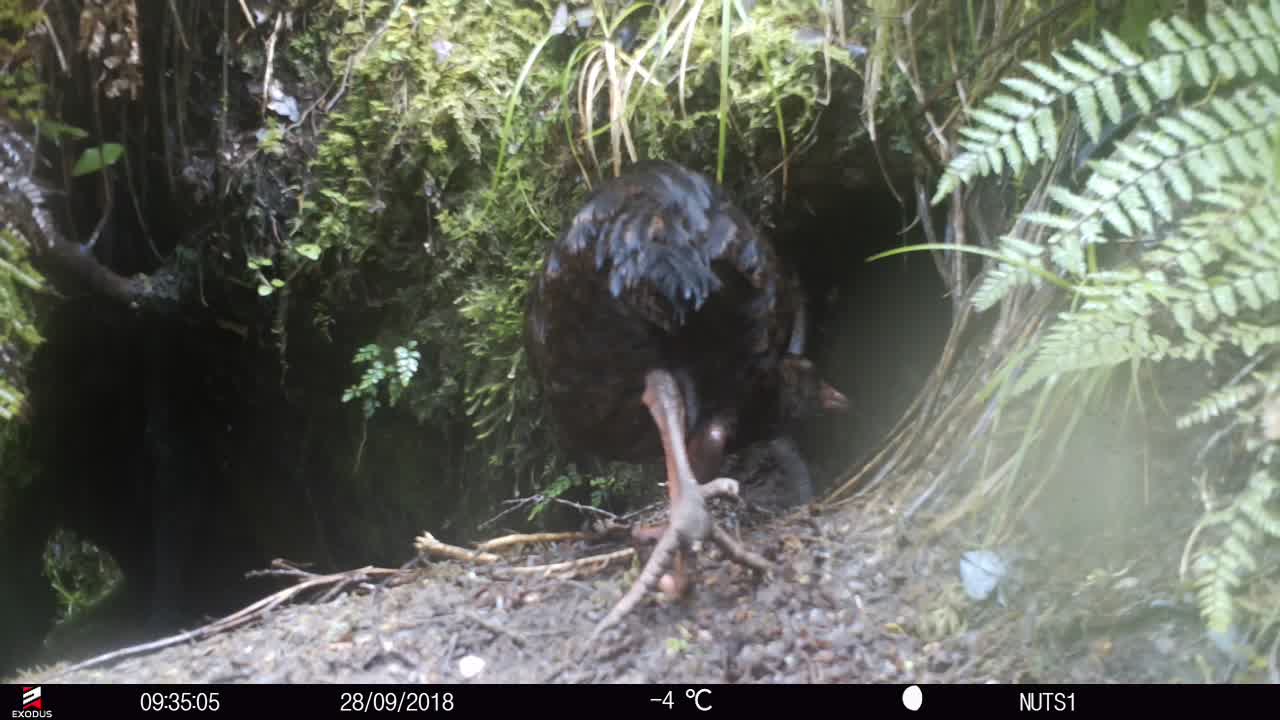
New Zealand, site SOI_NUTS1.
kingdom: Animalia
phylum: Chordata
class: Aves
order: Gruiformes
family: Rallidae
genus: Gallirallus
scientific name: Gallirallus australis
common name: weka